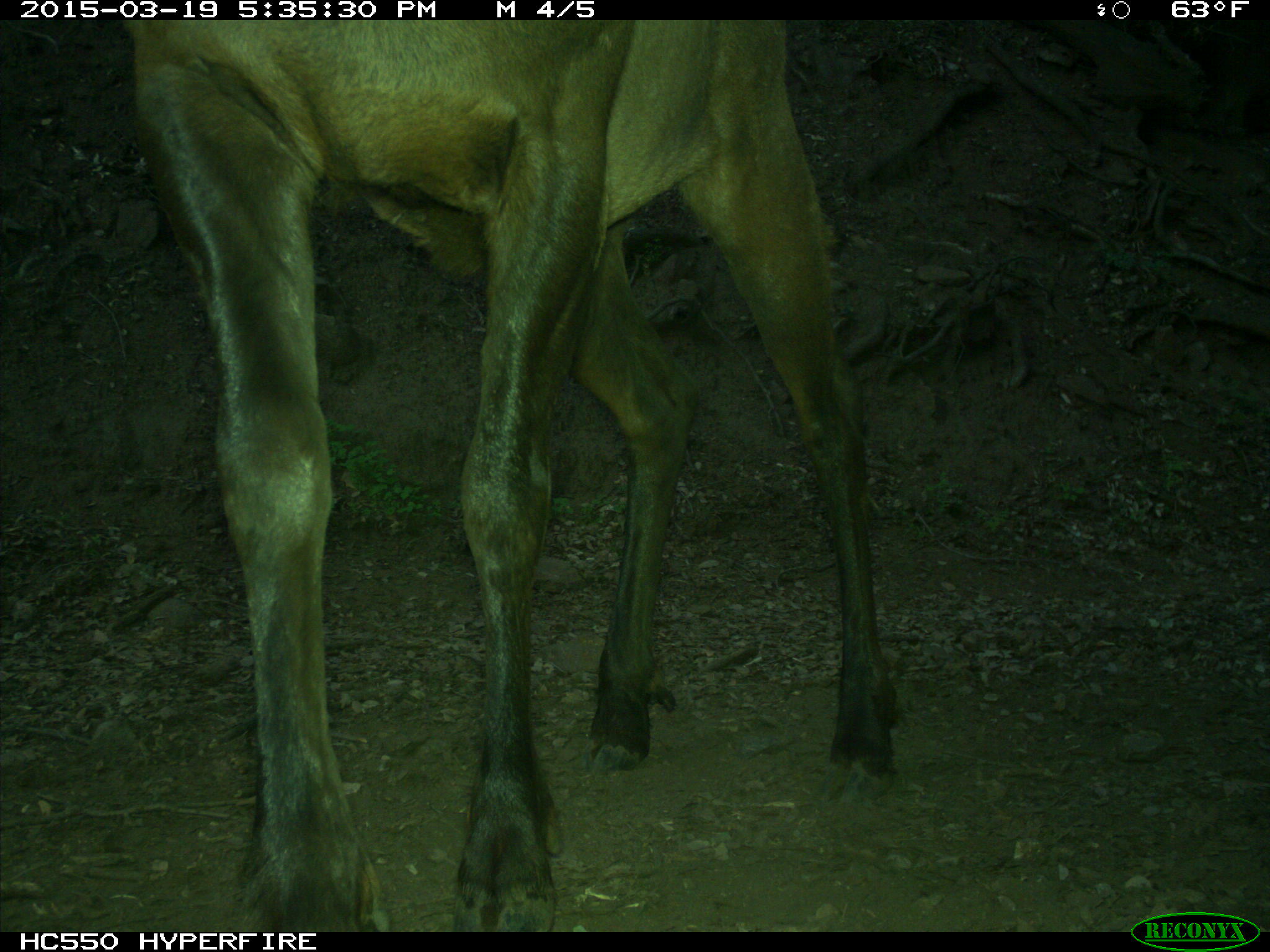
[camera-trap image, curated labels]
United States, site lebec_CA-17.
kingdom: Animalia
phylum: Chordata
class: Mammalia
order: Artiodactyla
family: Cervidae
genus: Cervus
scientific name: Cervus canadensis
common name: elk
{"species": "Cervus canadensis (elk)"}